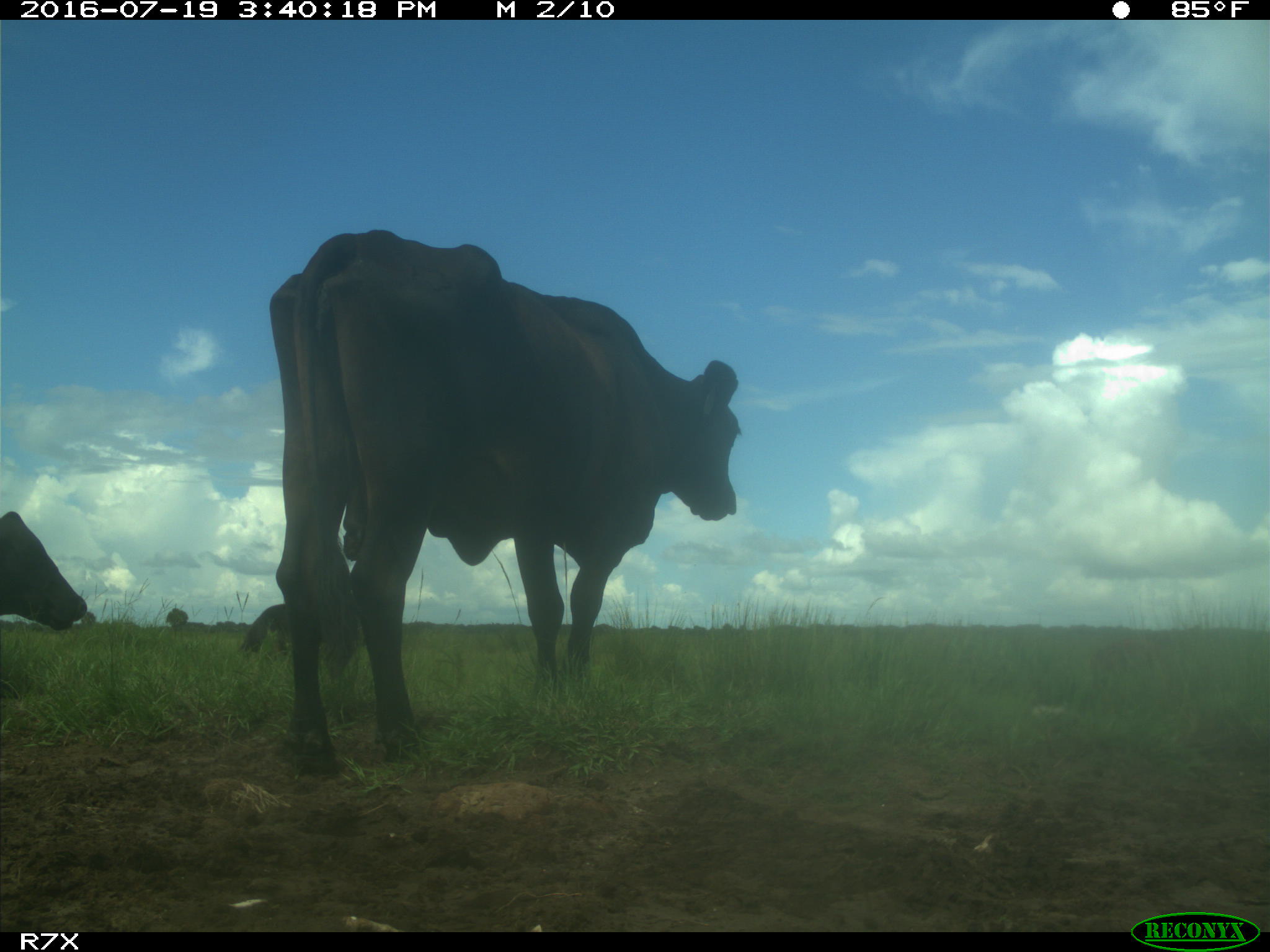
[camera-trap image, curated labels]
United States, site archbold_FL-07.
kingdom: Animalia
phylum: Chordata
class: Mammalia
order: Artiodactyla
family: Bovidae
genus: Bos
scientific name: Bos taurus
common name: domestic cow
Bos taurus (domestic cow).